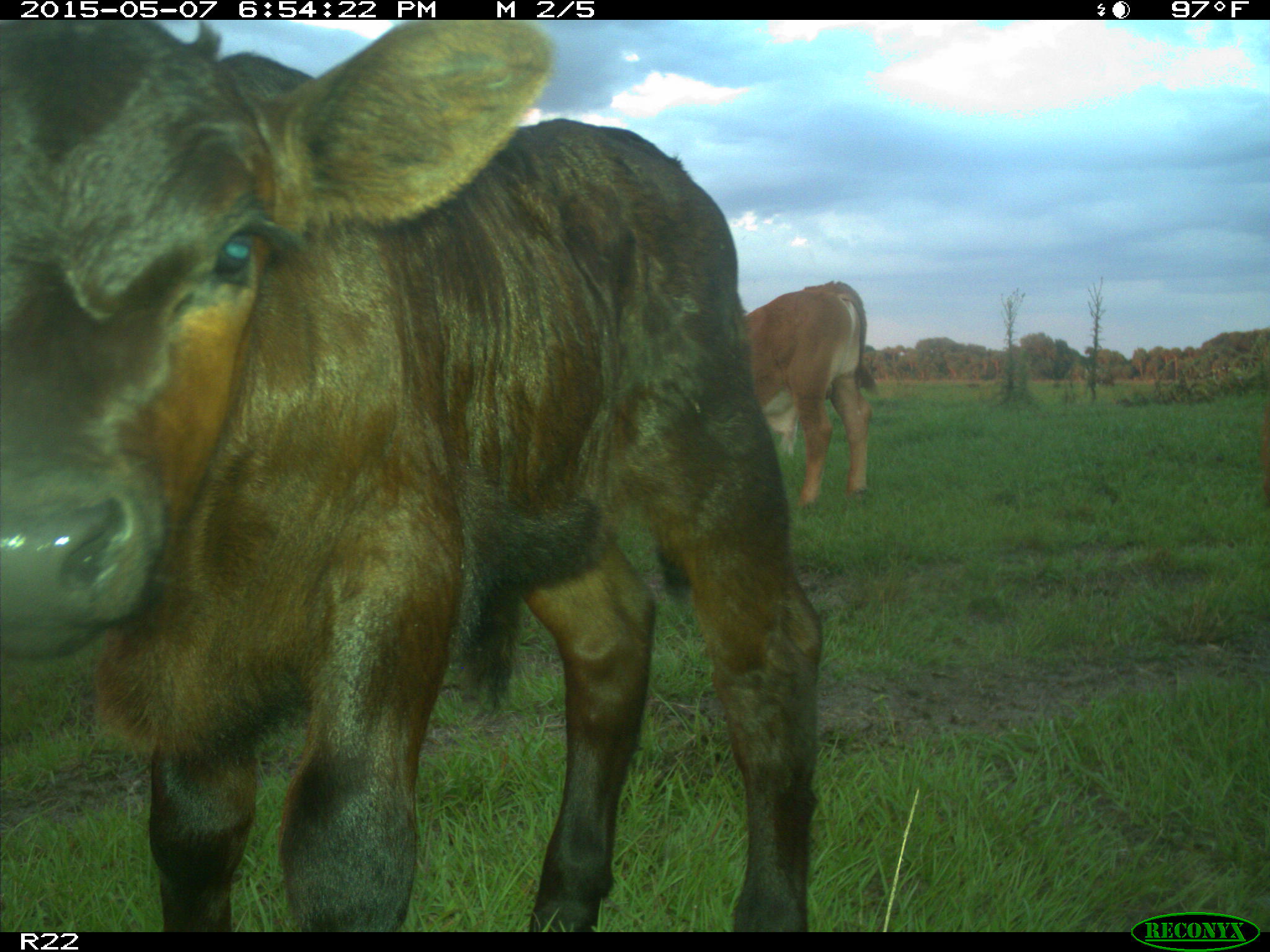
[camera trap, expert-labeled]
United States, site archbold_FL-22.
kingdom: Animalia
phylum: Chordata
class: Mammalia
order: Artiodactyla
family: Bovidae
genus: Bos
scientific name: Bos taurus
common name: domestic cow